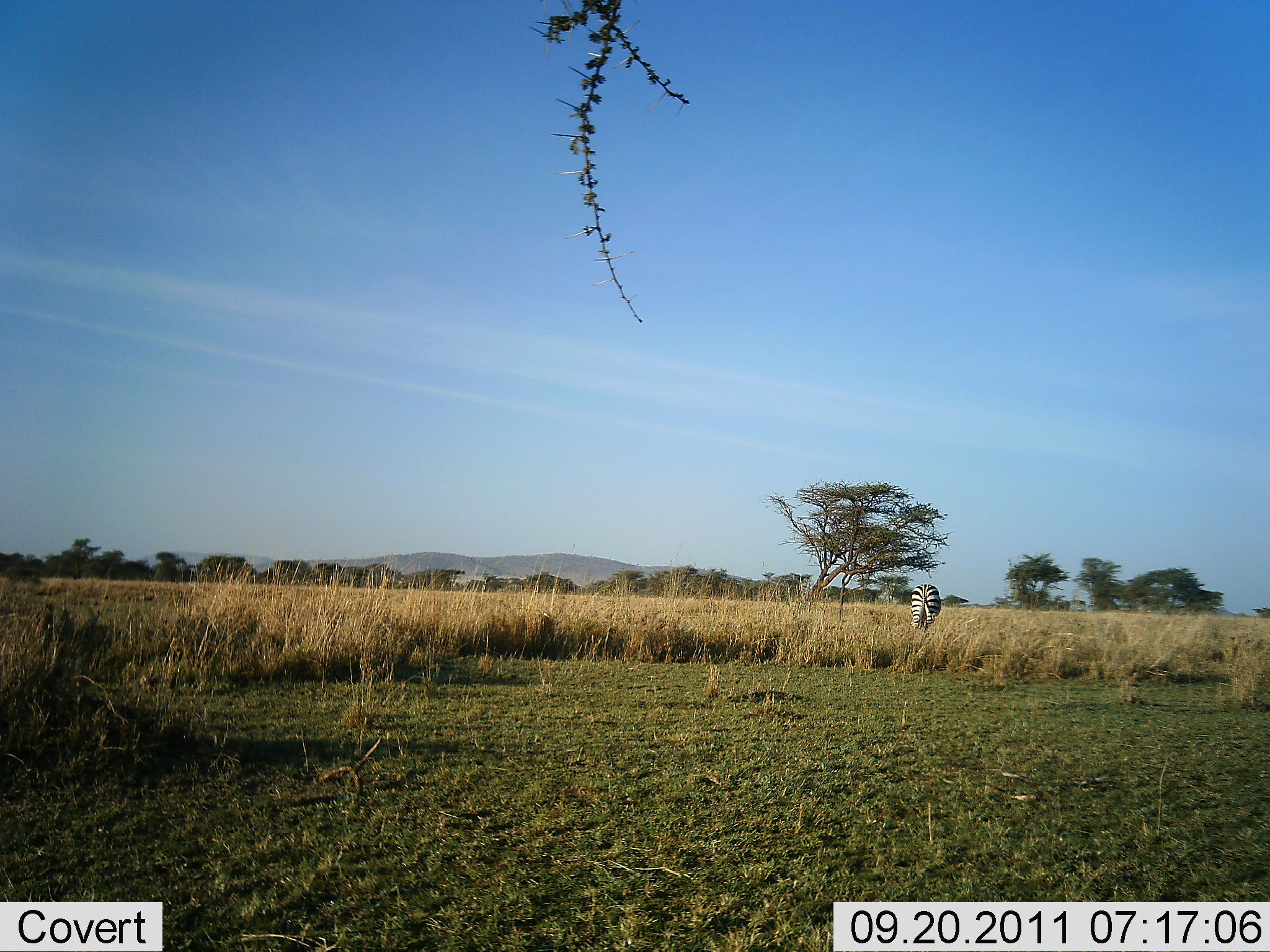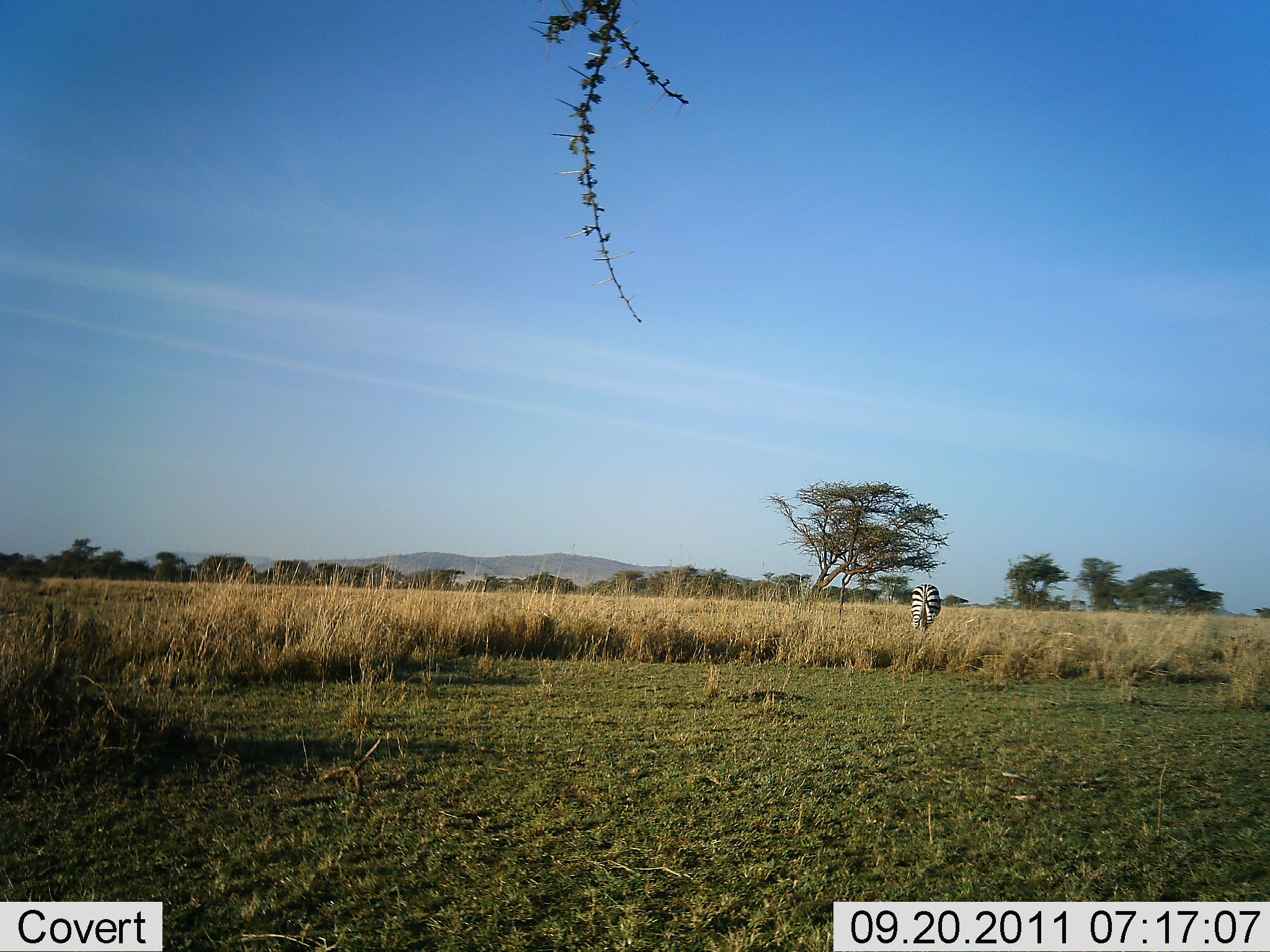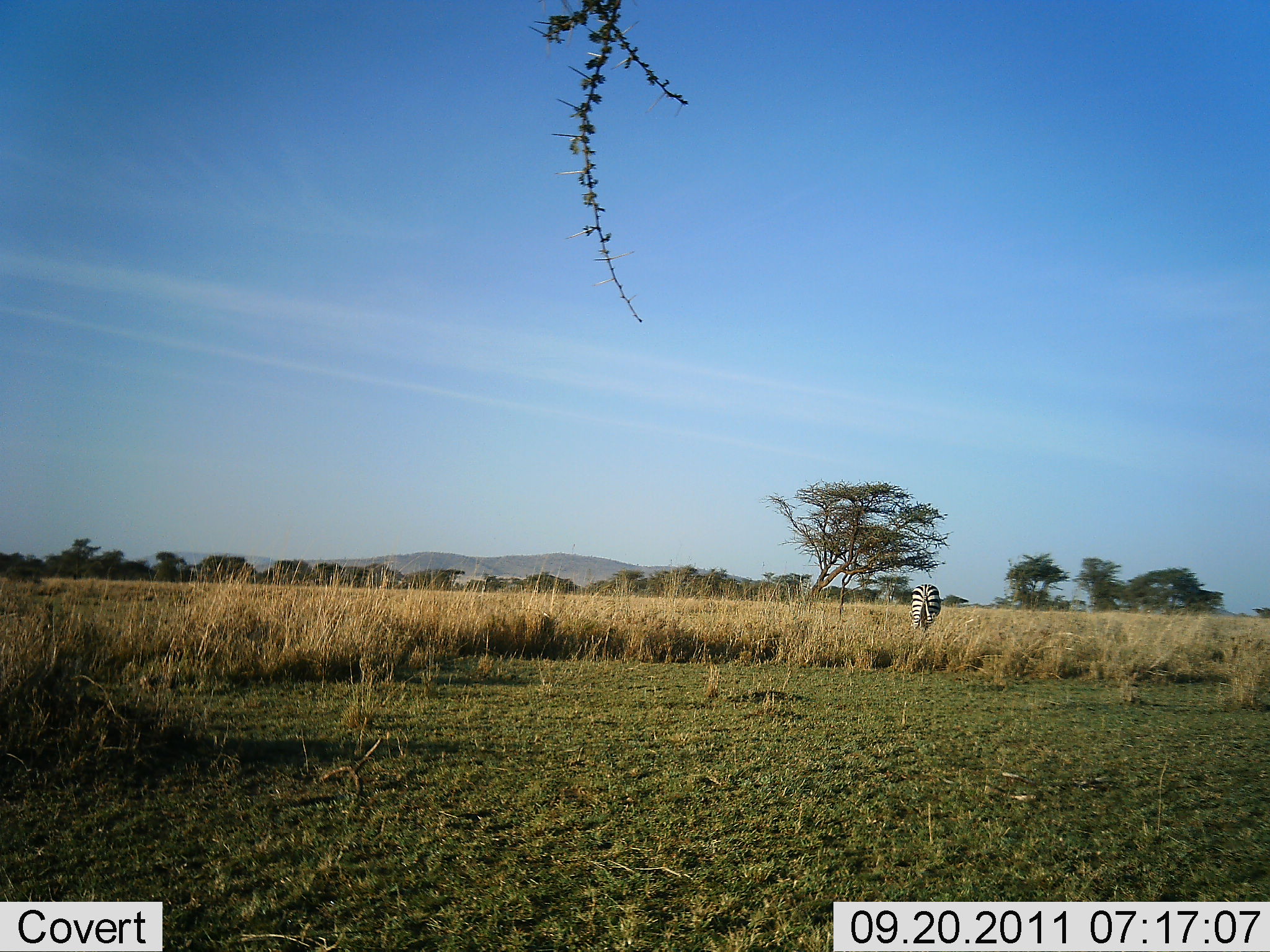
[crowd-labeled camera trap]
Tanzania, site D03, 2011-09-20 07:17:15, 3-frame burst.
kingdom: Animalia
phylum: Chordata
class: Mammalia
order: Perissodactyla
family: Equidae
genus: Equus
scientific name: Equus quagga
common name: plains zebra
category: zebra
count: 1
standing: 62%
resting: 0%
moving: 15%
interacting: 0%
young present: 0%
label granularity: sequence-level